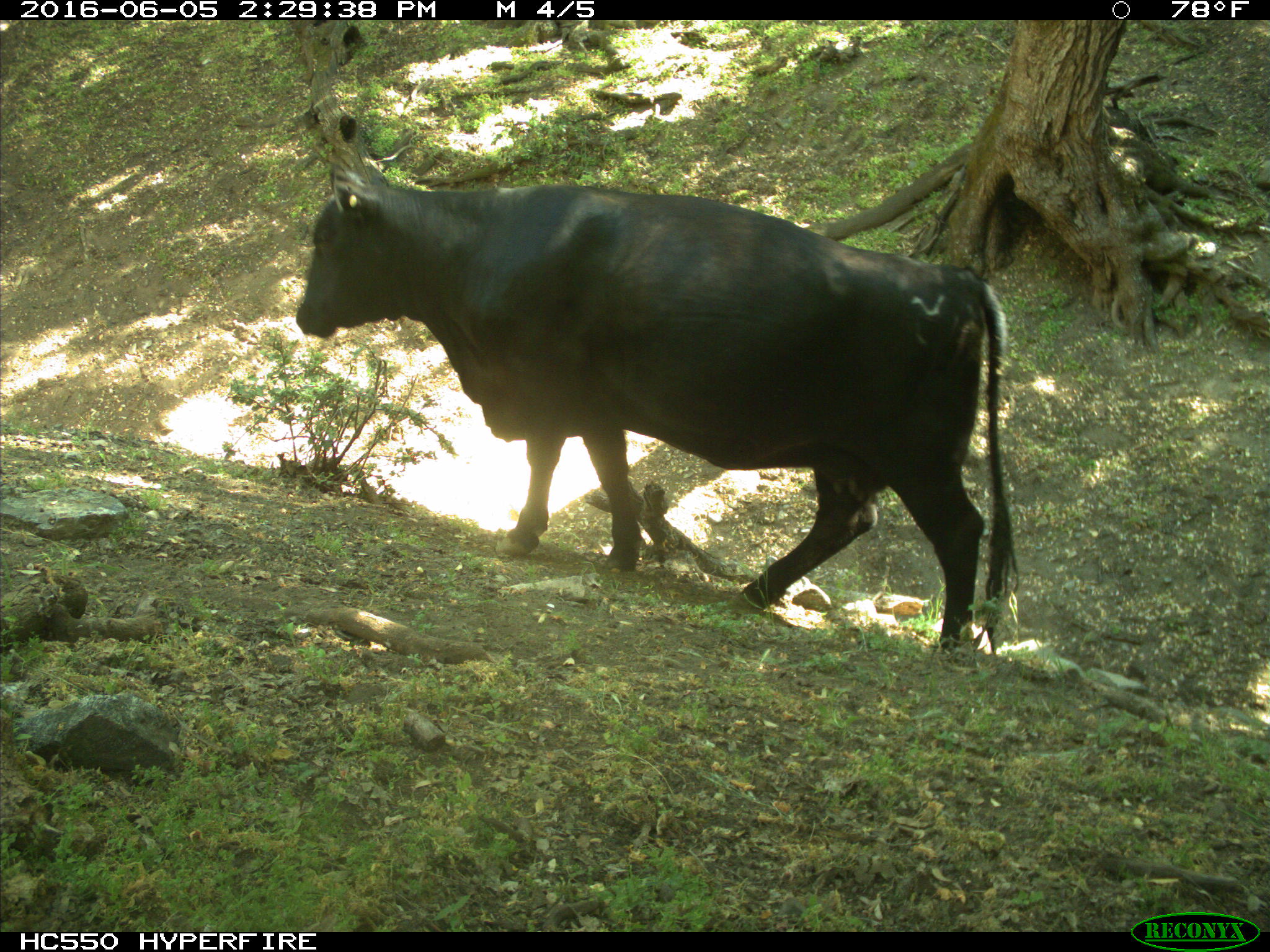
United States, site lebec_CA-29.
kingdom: Animalia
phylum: Chordata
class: Mammalia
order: Artiodactyla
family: Bovidae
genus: Bos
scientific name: Bos taurus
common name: domestic cow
Bos taurus (domestic cow).